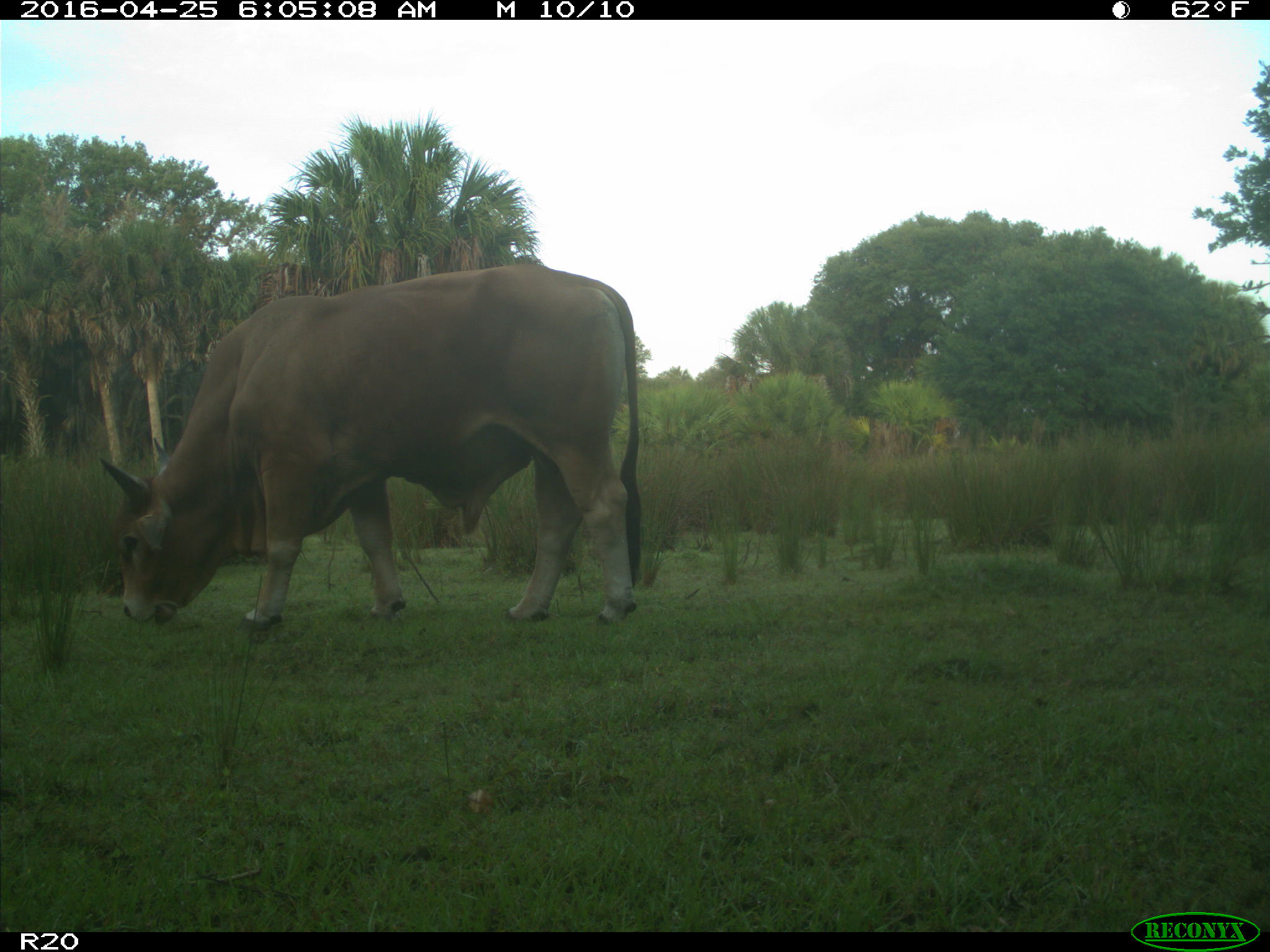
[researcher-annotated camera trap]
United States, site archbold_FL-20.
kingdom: Animalia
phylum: Chordata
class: Mammalia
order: Artiodactyla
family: Bovidae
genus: Bos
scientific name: Bos taurus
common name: domestic cow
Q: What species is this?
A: Bos taurus (domestic cow).